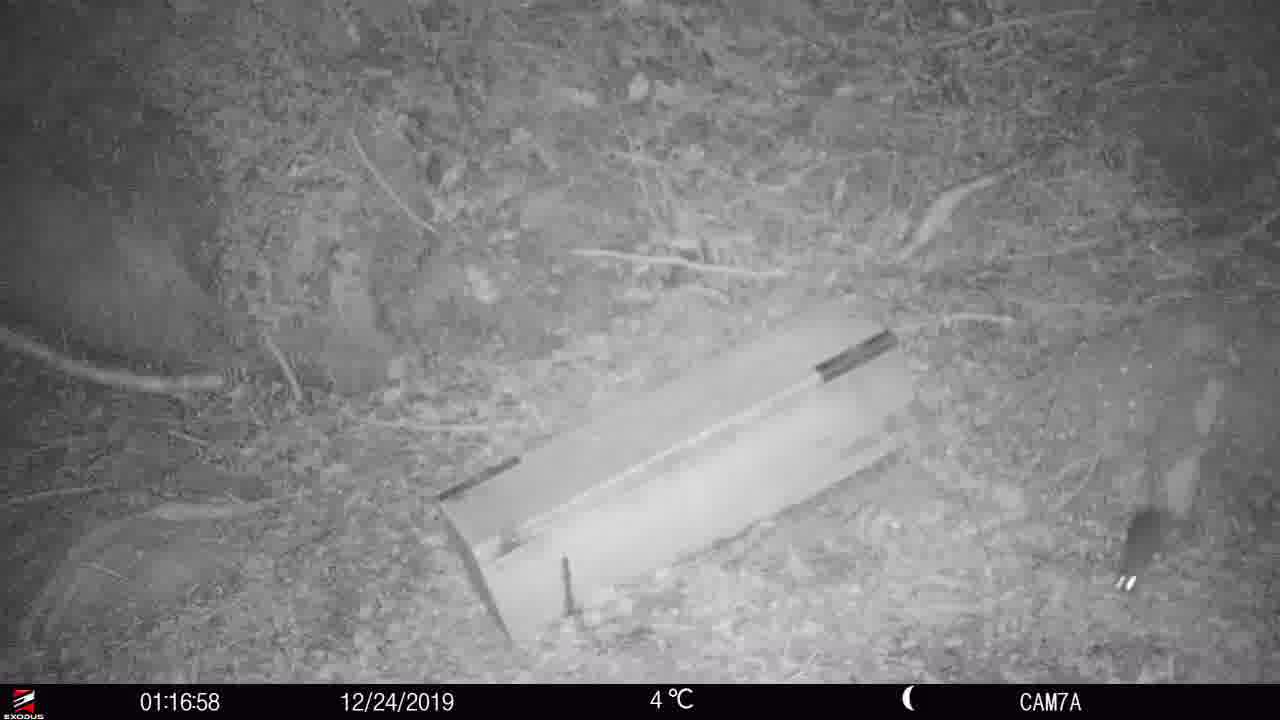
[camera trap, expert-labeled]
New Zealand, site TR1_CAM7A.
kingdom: Animalia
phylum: Chordata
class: Mammalia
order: Rodentia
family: Muridae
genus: Rattus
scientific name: Rattus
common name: rat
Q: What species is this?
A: Rat (Rattus).